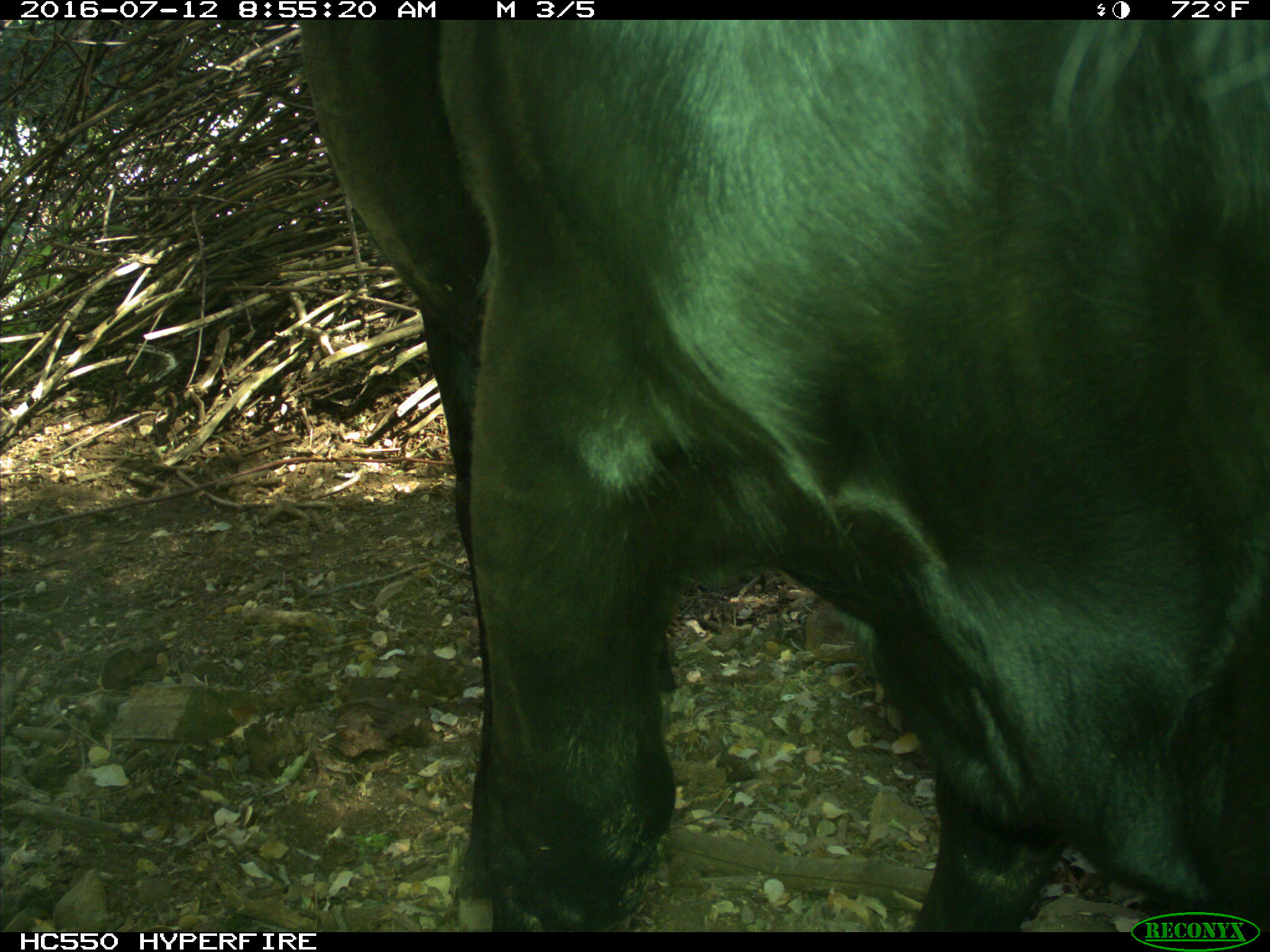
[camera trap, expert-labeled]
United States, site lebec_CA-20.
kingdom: Animalia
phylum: Chordata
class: Mammalia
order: Artiodactyla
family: Bovidae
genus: Bos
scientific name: Bos taurus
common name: domestic cow